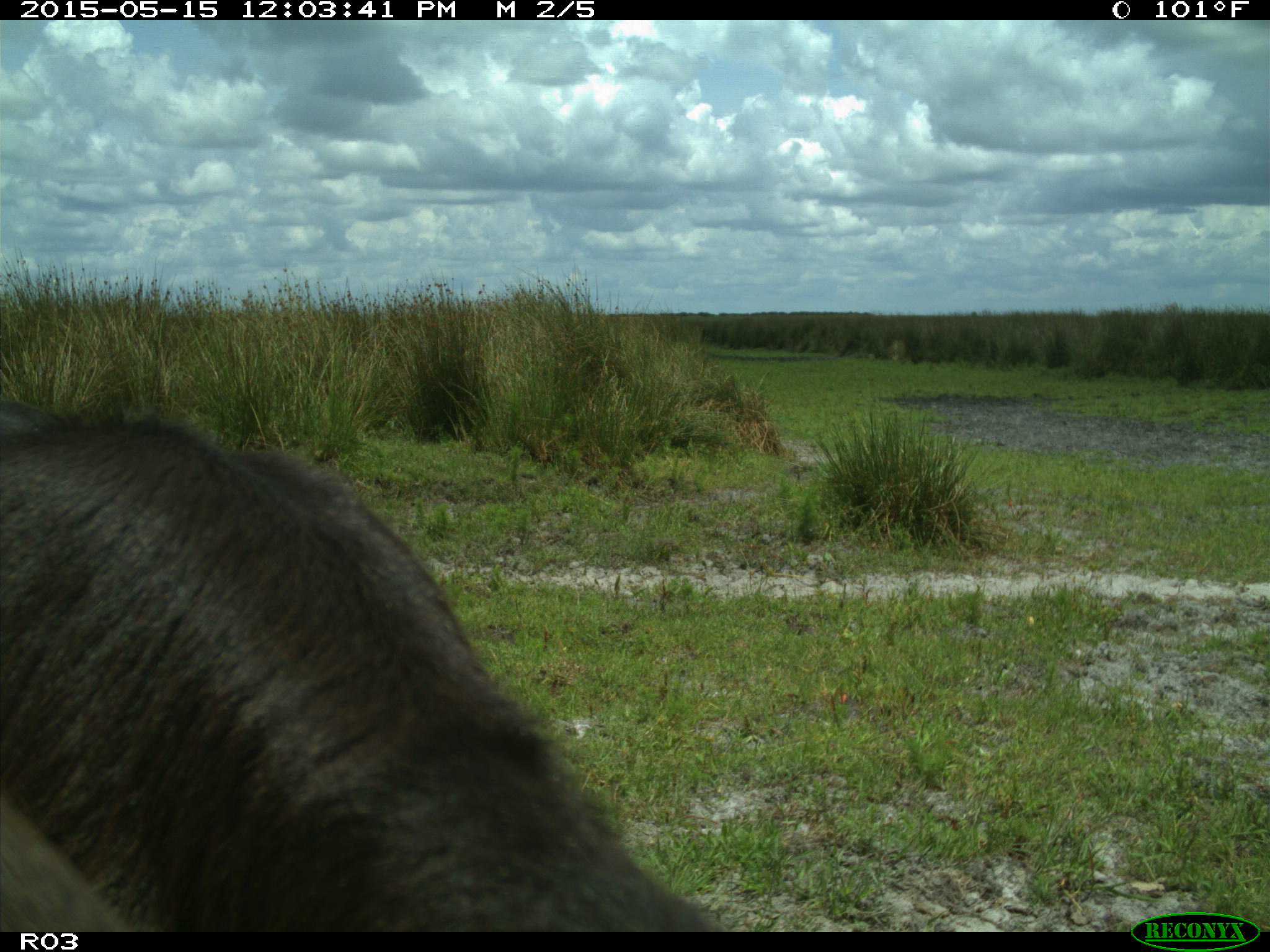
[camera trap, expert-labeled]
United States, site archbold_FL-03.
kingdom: Animalia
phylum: Chordata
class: Mammalia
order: Artiodactyla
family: Bovidae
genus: Bos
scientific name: Bos taurus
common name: domestic cow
Bos taurus (domestic cow).